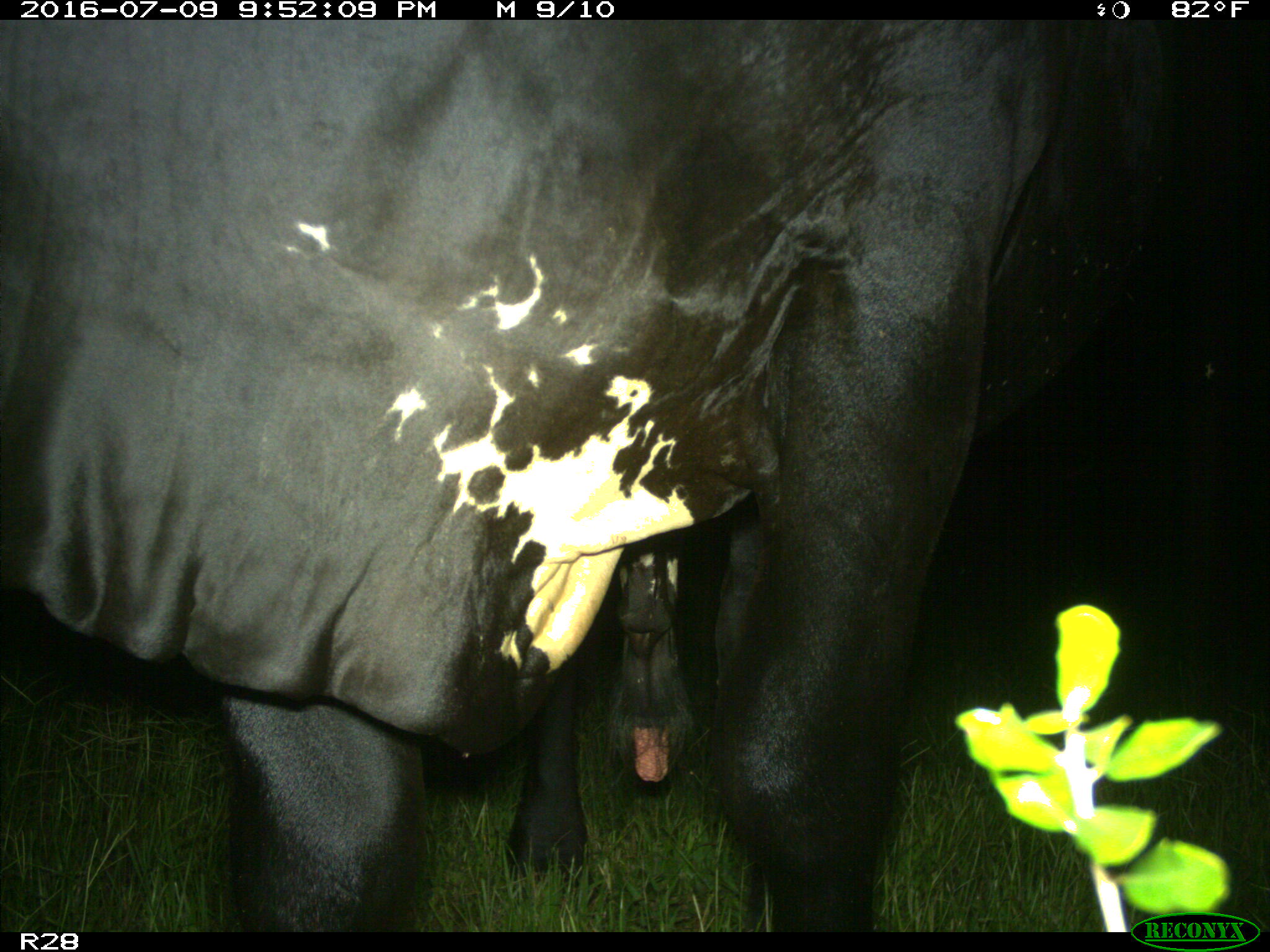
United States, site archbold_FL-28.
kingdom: Animalia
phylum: Chordata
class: Mammalia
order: Artiodactyla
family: Bovidae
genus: Bos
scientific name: Bos taurus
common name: domestic cow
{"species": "Bos taurus (domestic cow)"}